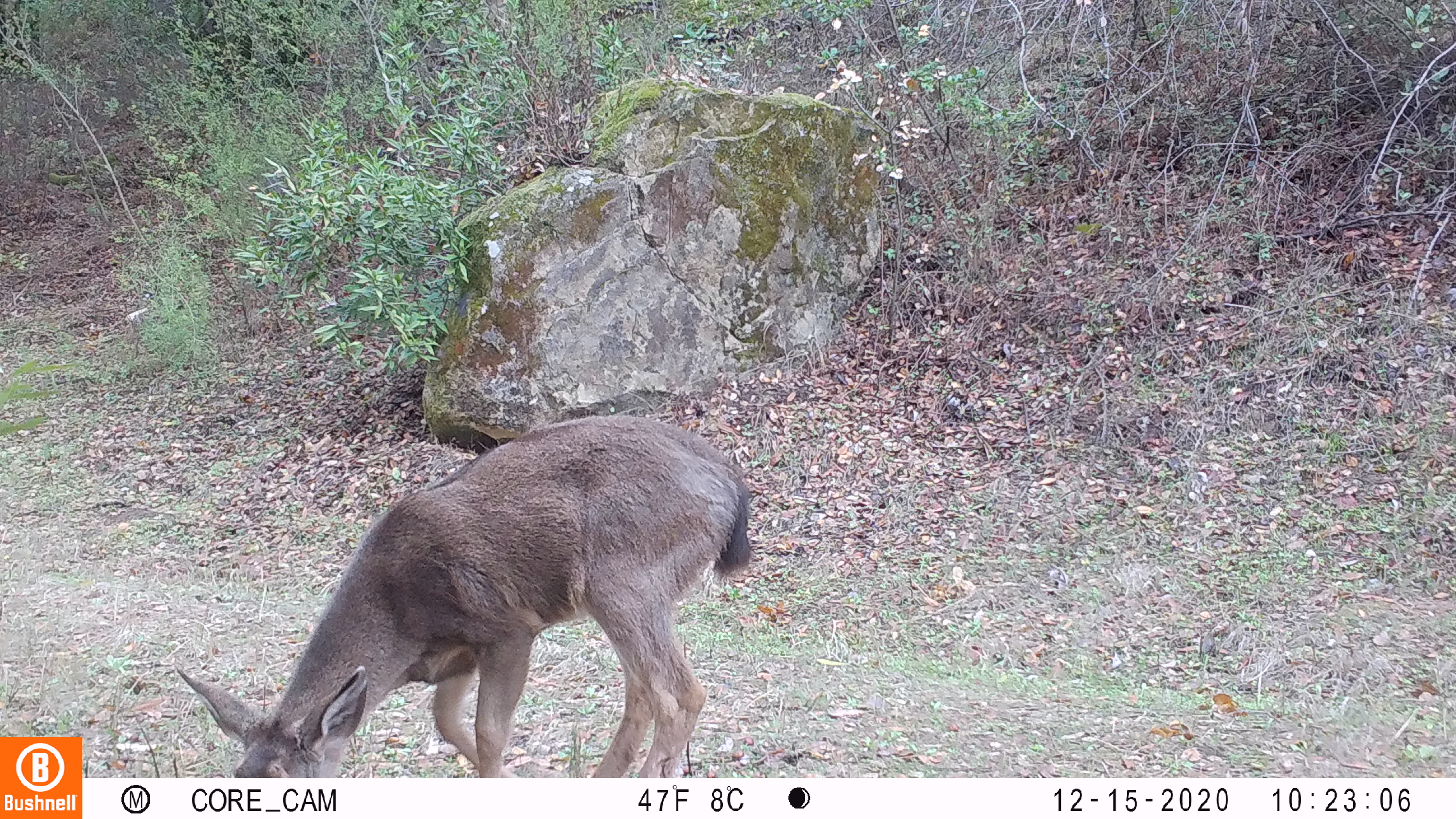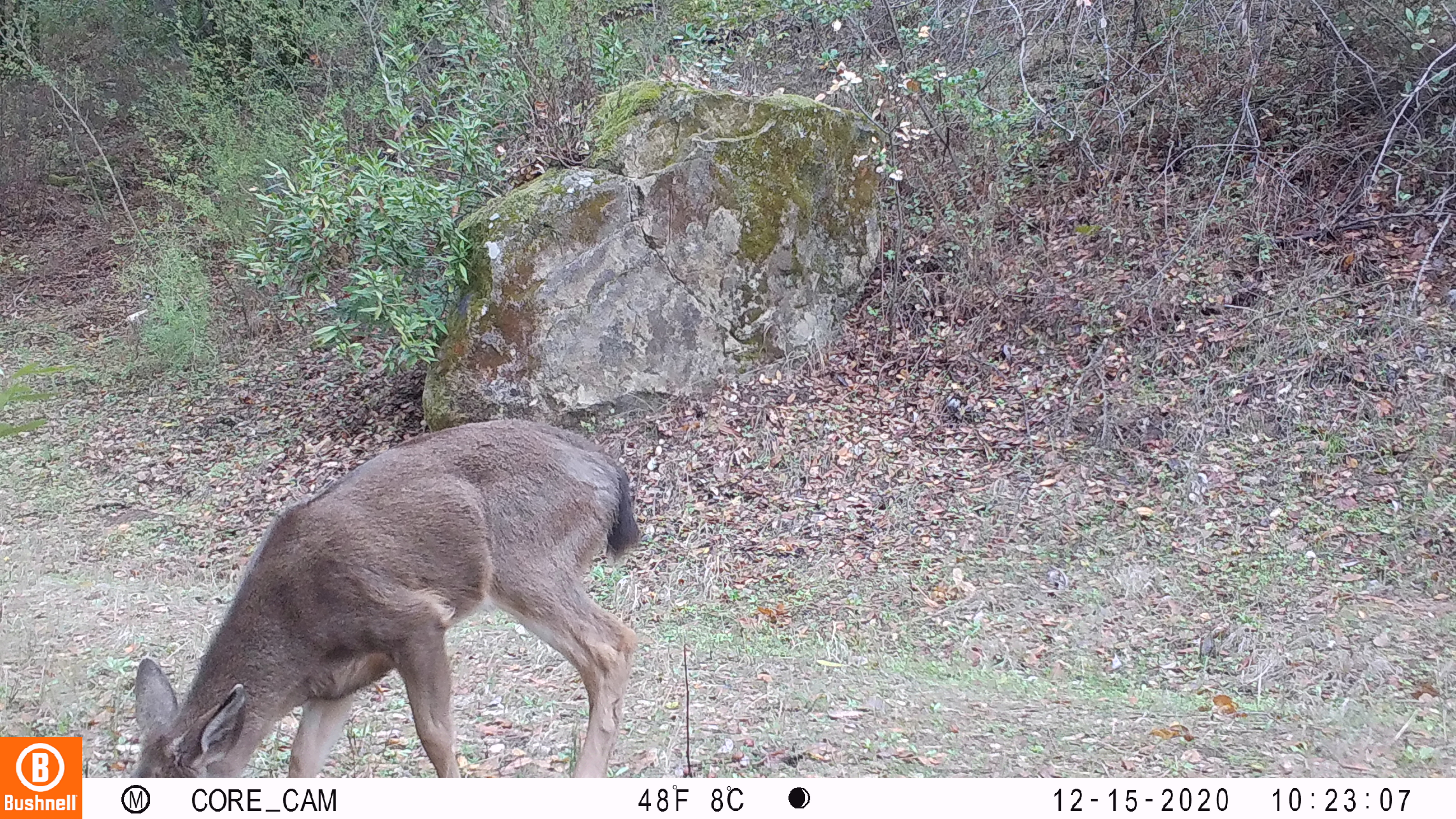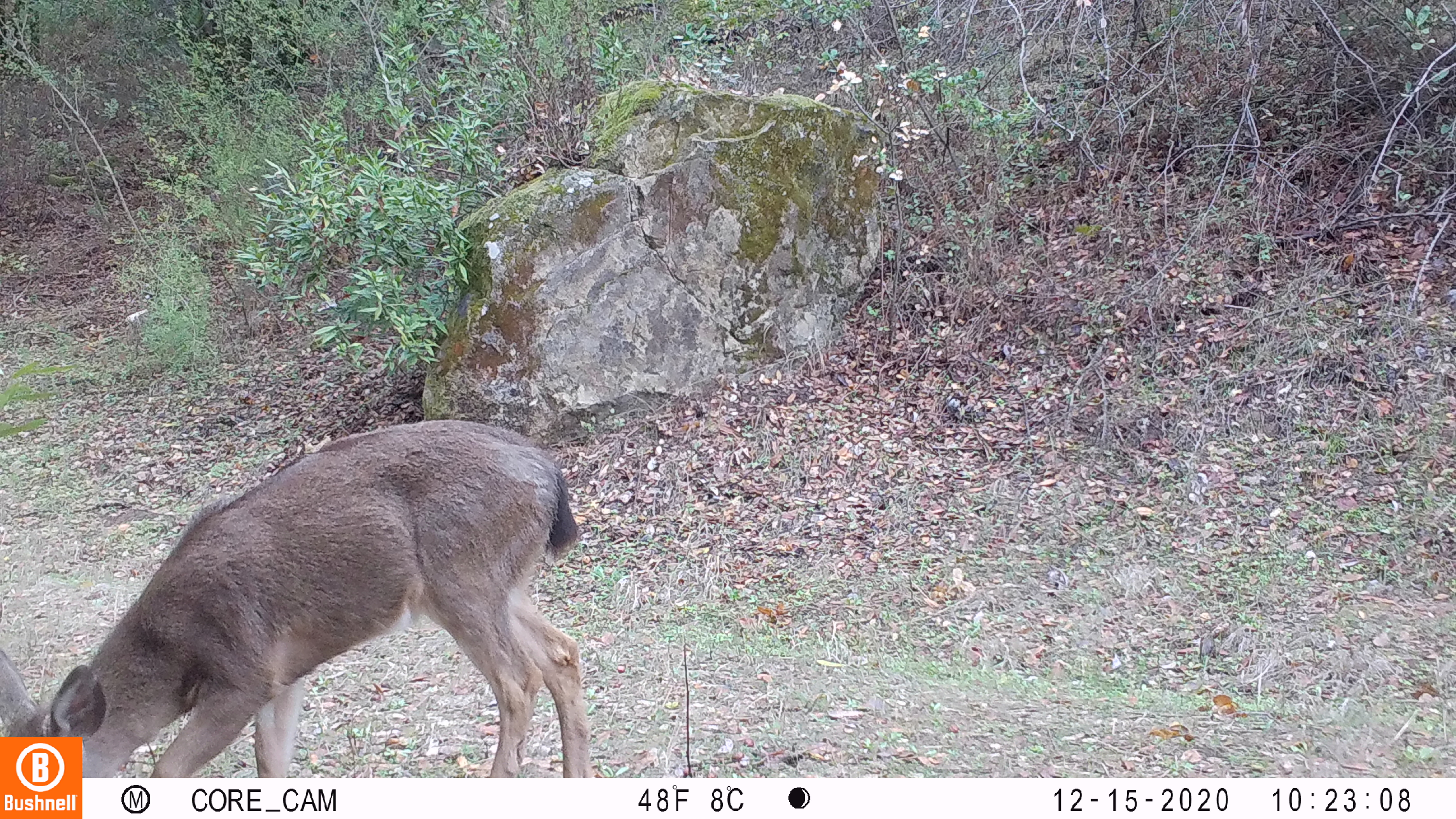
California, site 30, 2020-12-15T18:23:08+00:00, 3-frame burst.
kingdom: Animalia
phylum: Chordata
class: Mammalia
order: Artiodactyla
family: Cervidae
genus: Odocoileus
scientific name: Odocoileus hemionus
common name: mule deer